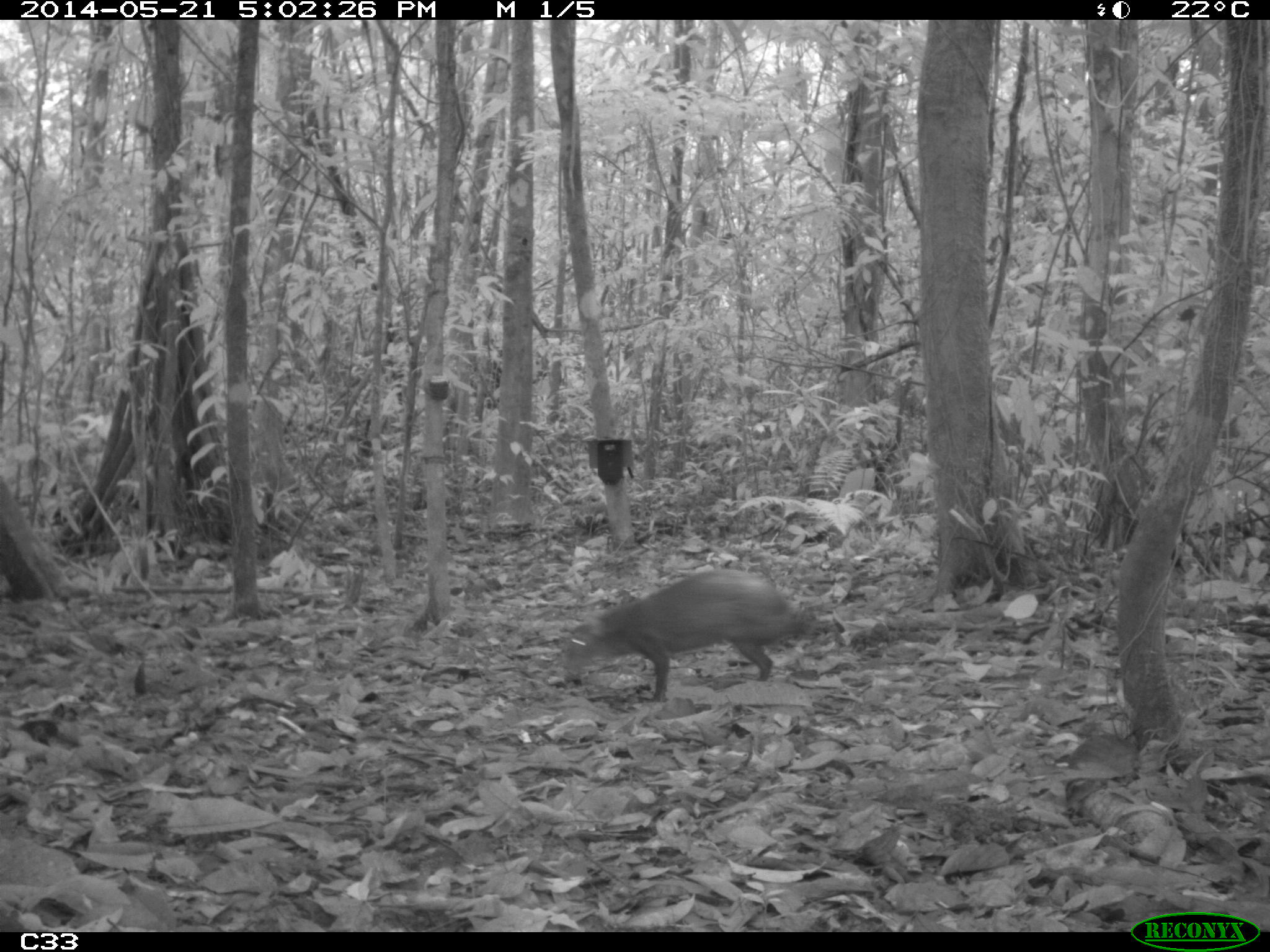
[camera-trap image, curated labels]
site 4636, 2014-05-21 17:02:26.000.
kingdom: Animalia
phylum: Chordata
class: Mammalia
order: Rodentia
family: Dasyproctidae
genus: Dasyprocta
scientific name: Dasyprocta leporina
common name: red-rumped agouti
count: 1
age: adult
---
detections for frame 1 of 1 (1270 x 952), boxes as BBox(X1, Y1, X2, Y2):
dasyprocta leporina: BBox(559, 566, 846, 702)